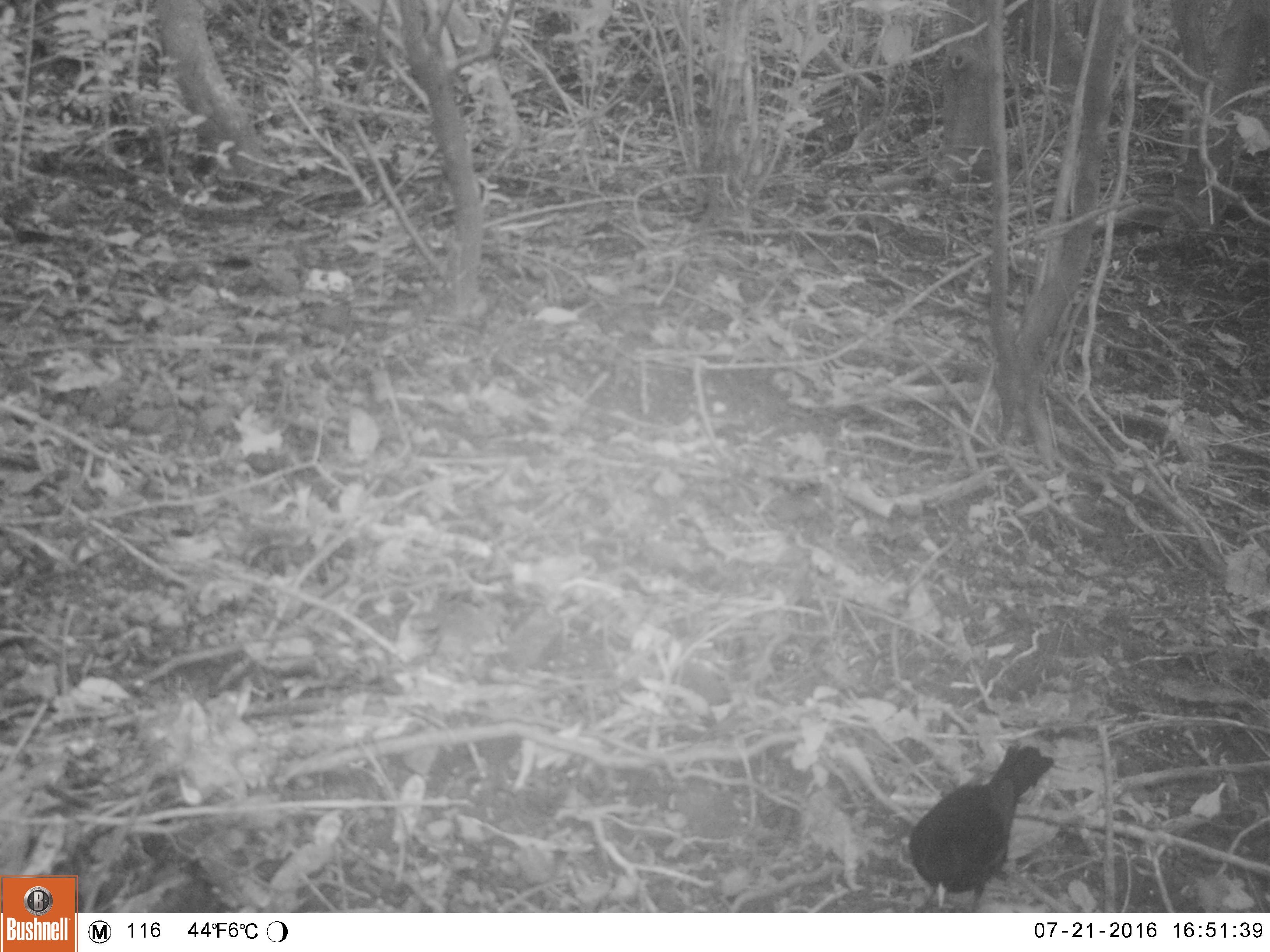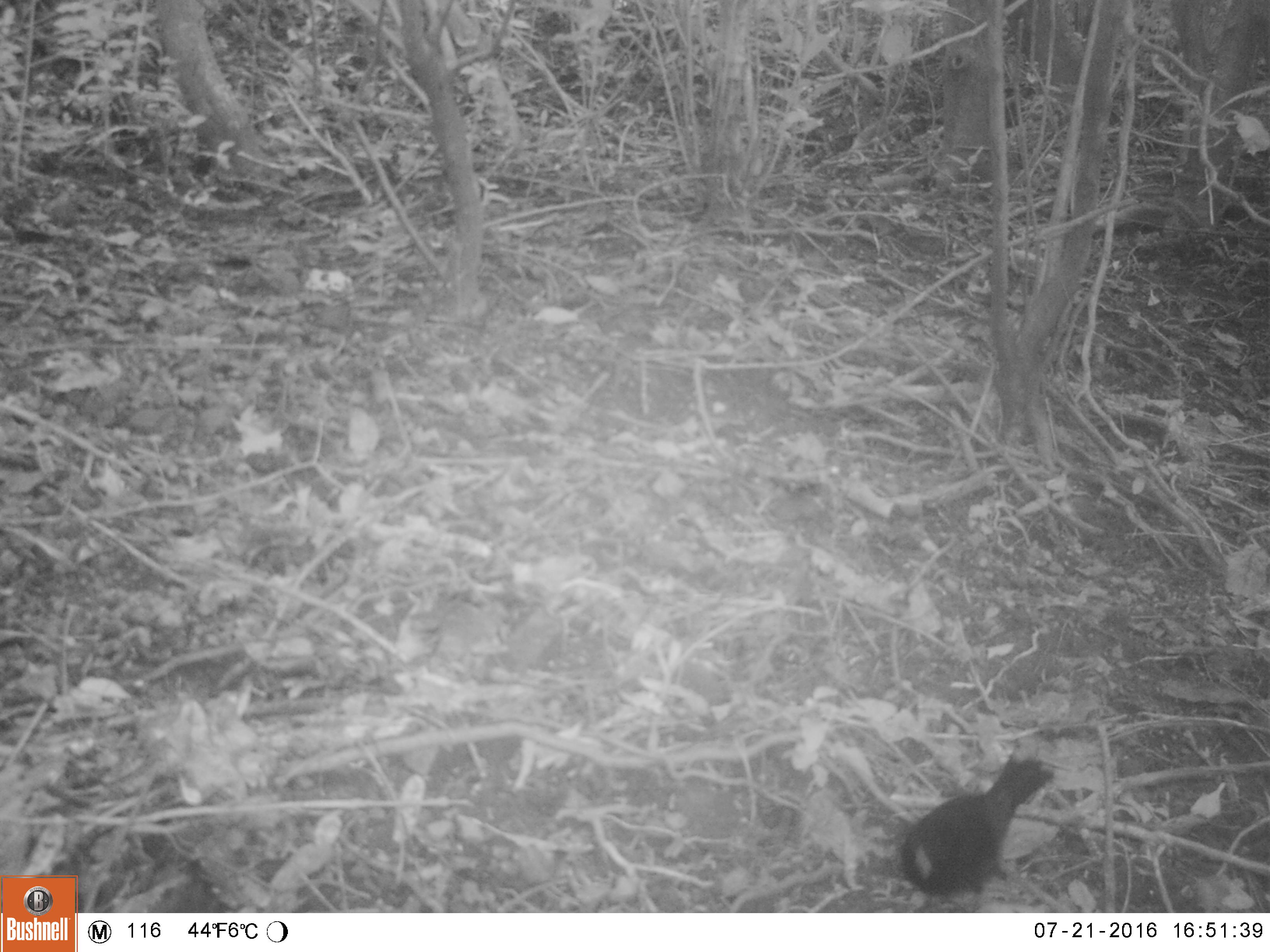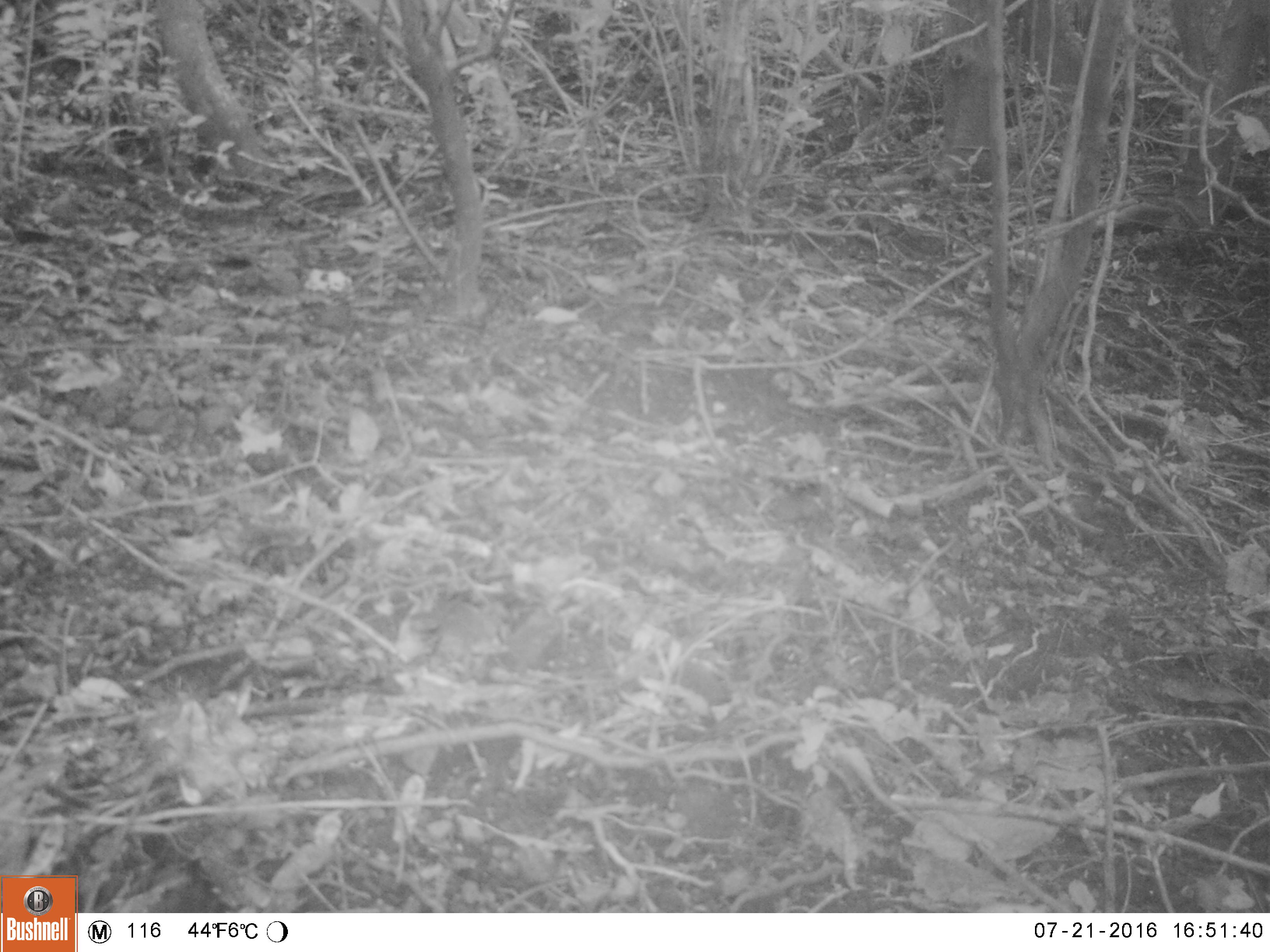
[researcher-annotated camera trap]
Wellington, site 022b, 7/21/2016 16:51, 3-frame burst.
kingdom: Animalia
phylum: Chordata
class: Aves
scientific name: Aves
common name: bird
Bird (Aves).